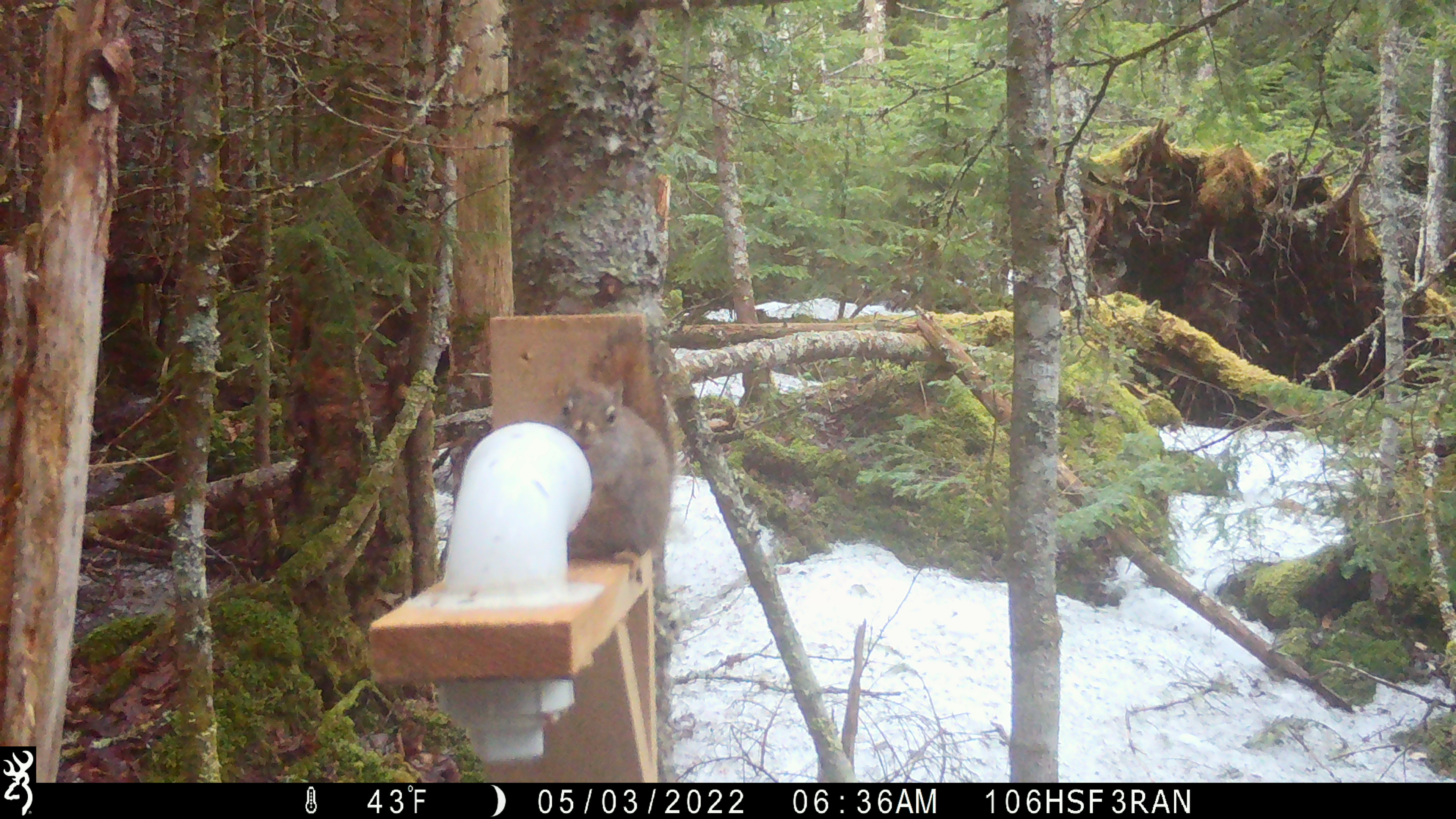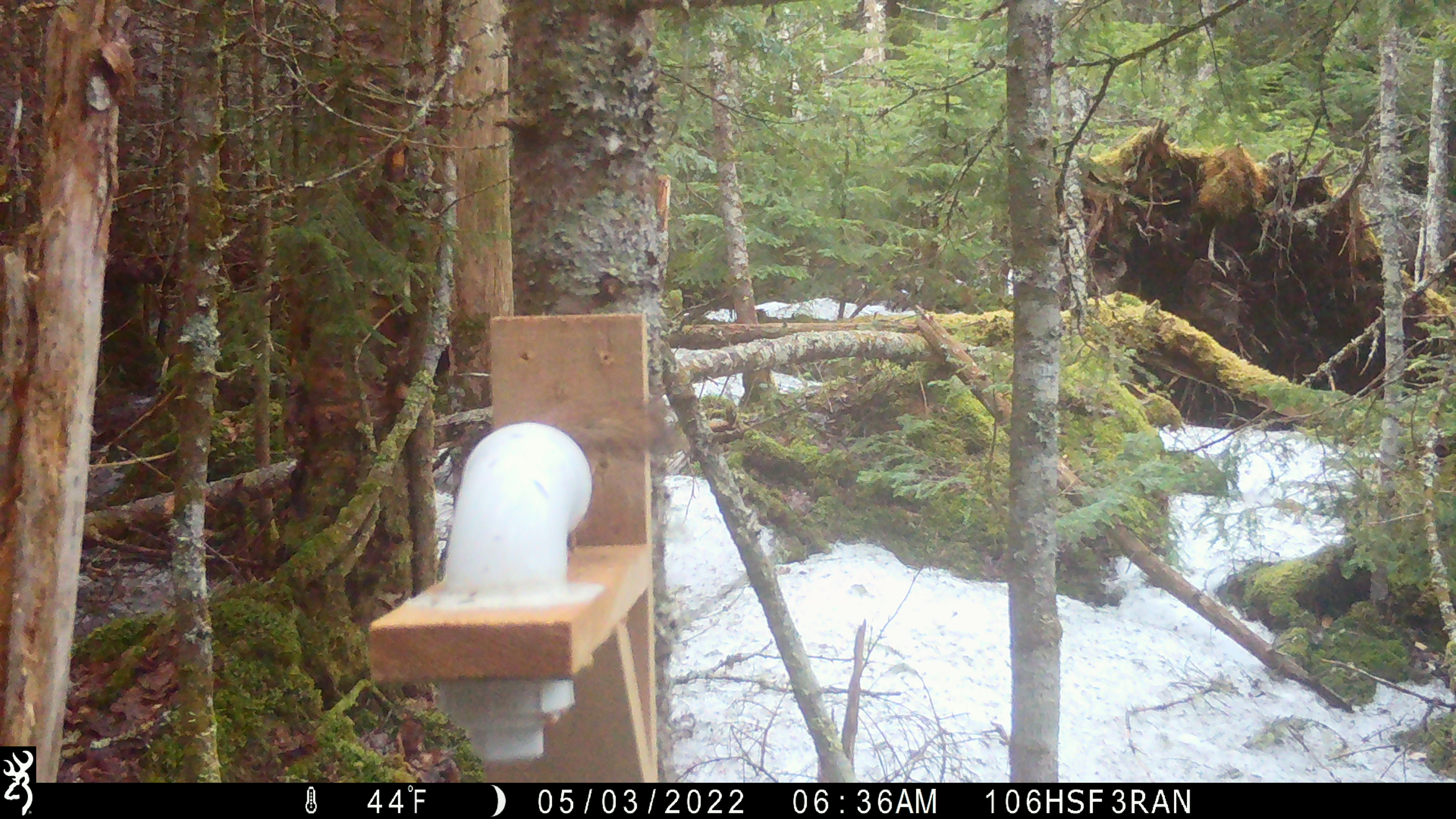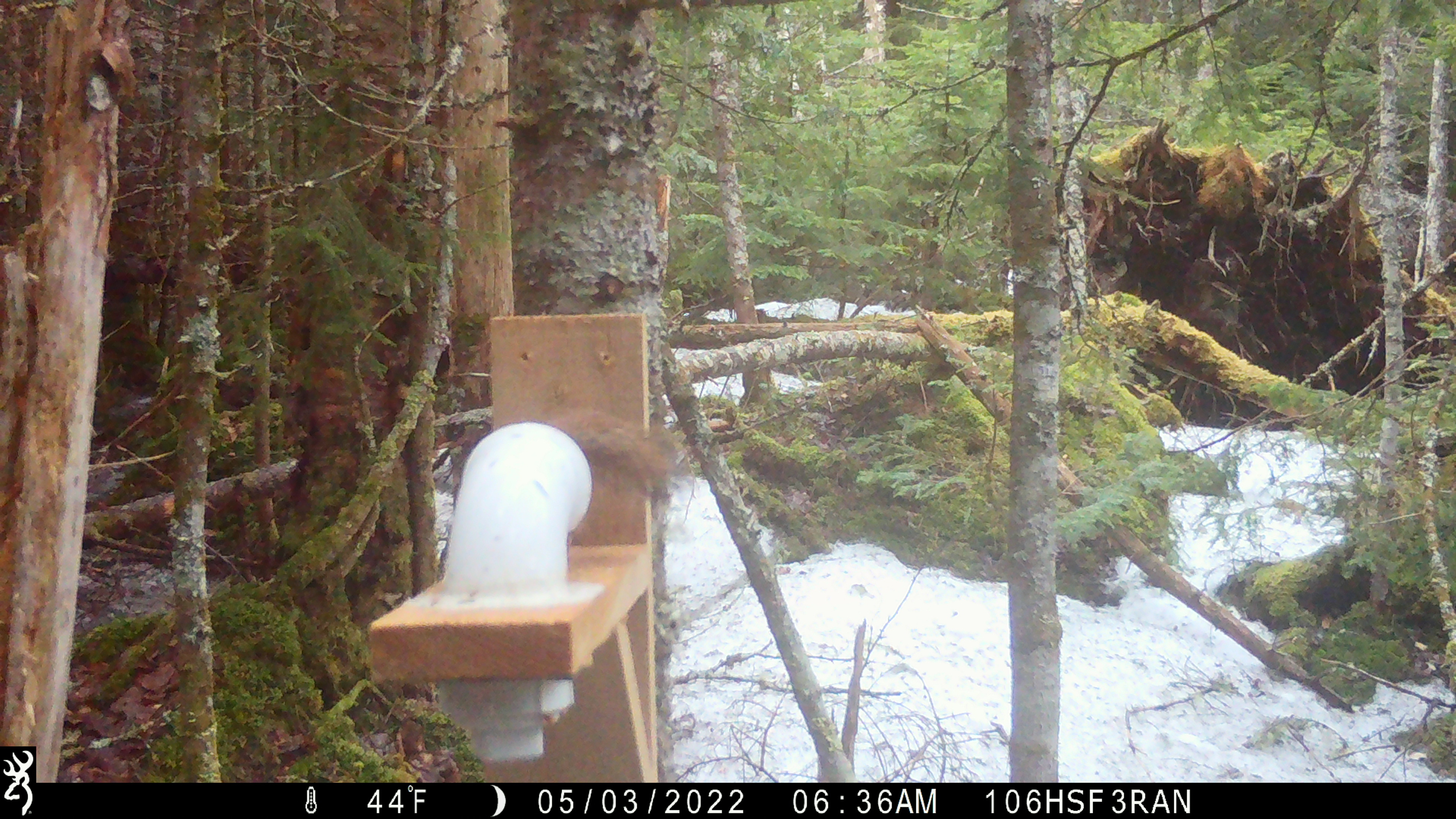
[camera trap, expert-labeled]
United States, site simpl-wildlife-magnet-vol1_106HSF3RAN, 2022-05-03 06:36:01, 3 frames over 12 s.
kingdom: Animalia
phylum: Chordata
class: Mammalia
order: Rodentia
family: Sciuridae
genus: Tamiasciurus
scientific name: Tamiasciurus hudsonicus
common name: red squirrel